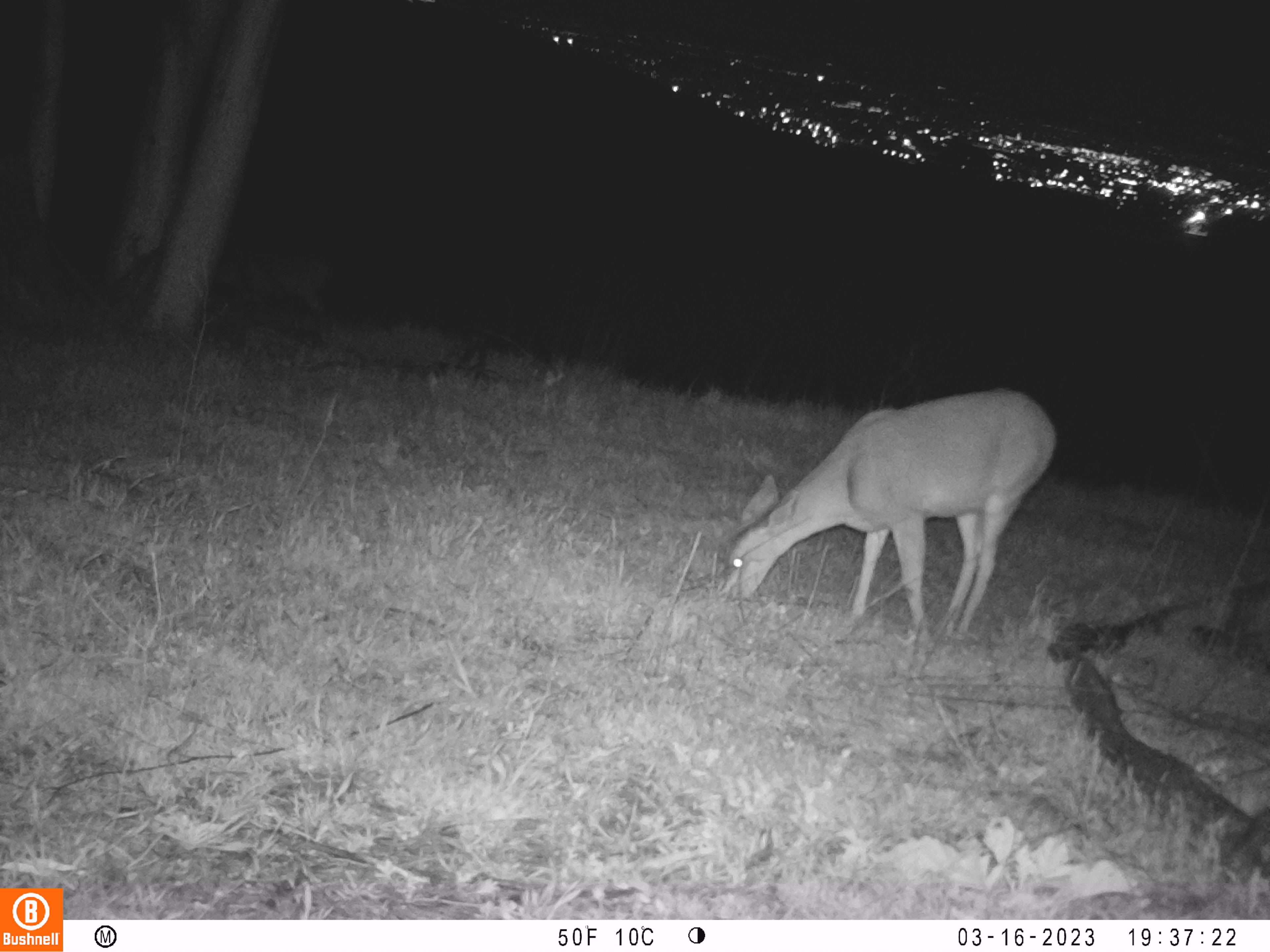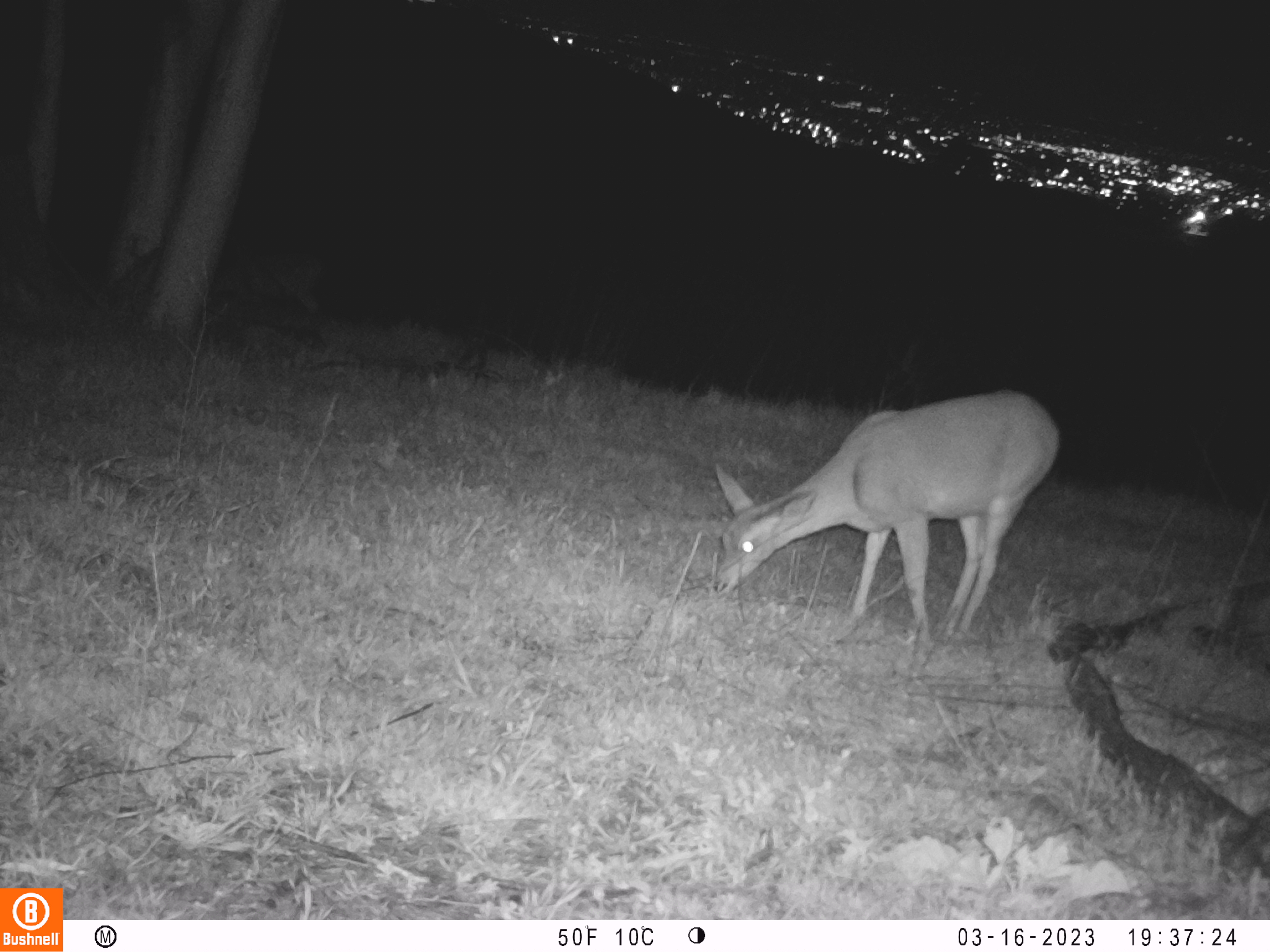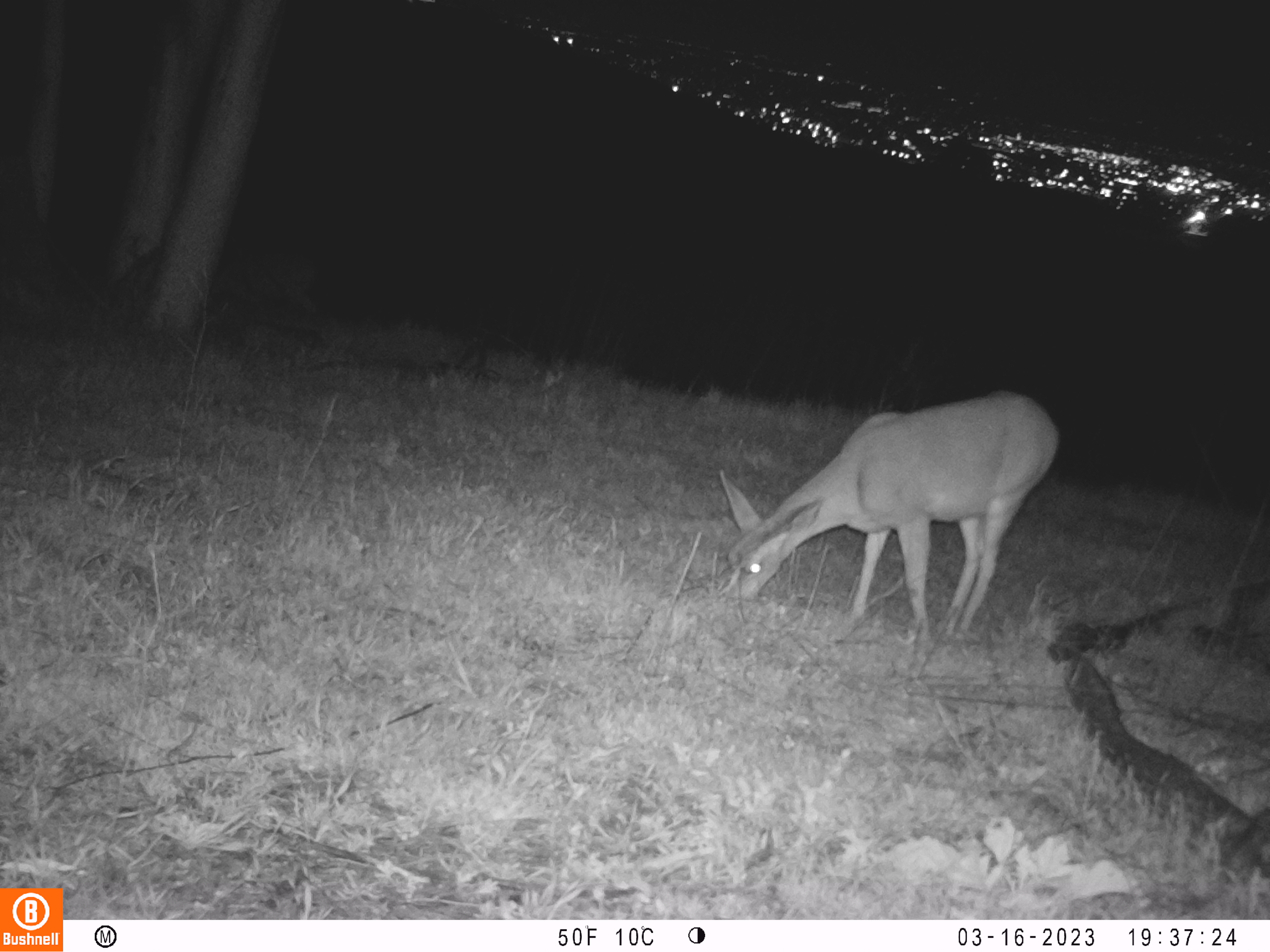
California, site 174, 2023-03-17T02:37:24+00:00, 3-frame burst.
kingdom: Animalia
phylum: Chordata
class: Mammalia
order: Artiodactyla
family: Cervidae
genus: Odocoileus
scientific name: Odocoileus hemionus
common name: mule deer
Mule deer (Odocoileus hemionus).